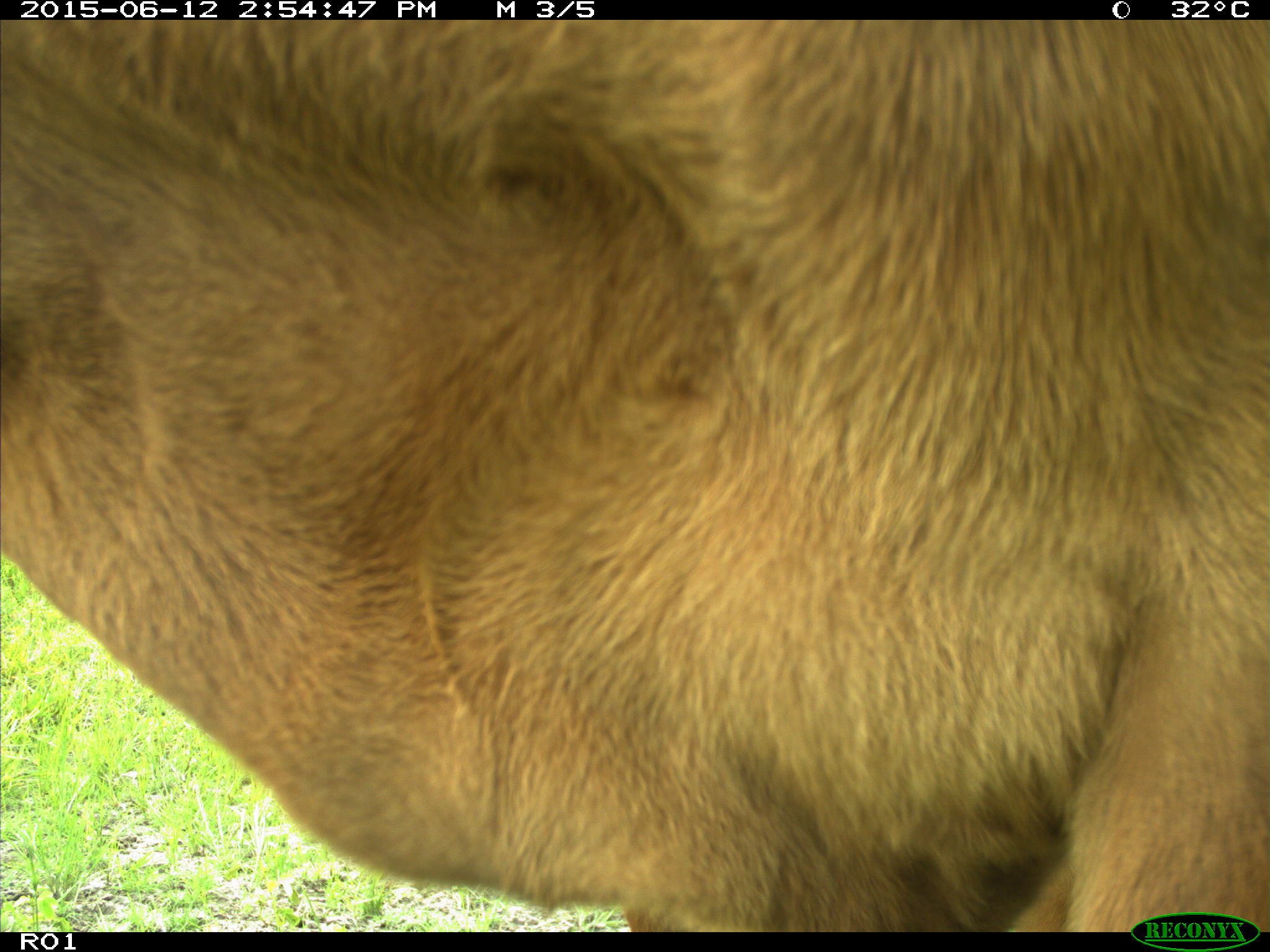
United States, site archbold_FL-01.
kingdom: Animalia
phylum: Chordata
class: Mammalia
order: Artiodactyla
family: Bovidae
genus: Bos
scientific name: Bos taurus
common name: domestic cow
Bos taurus (domestic cow).